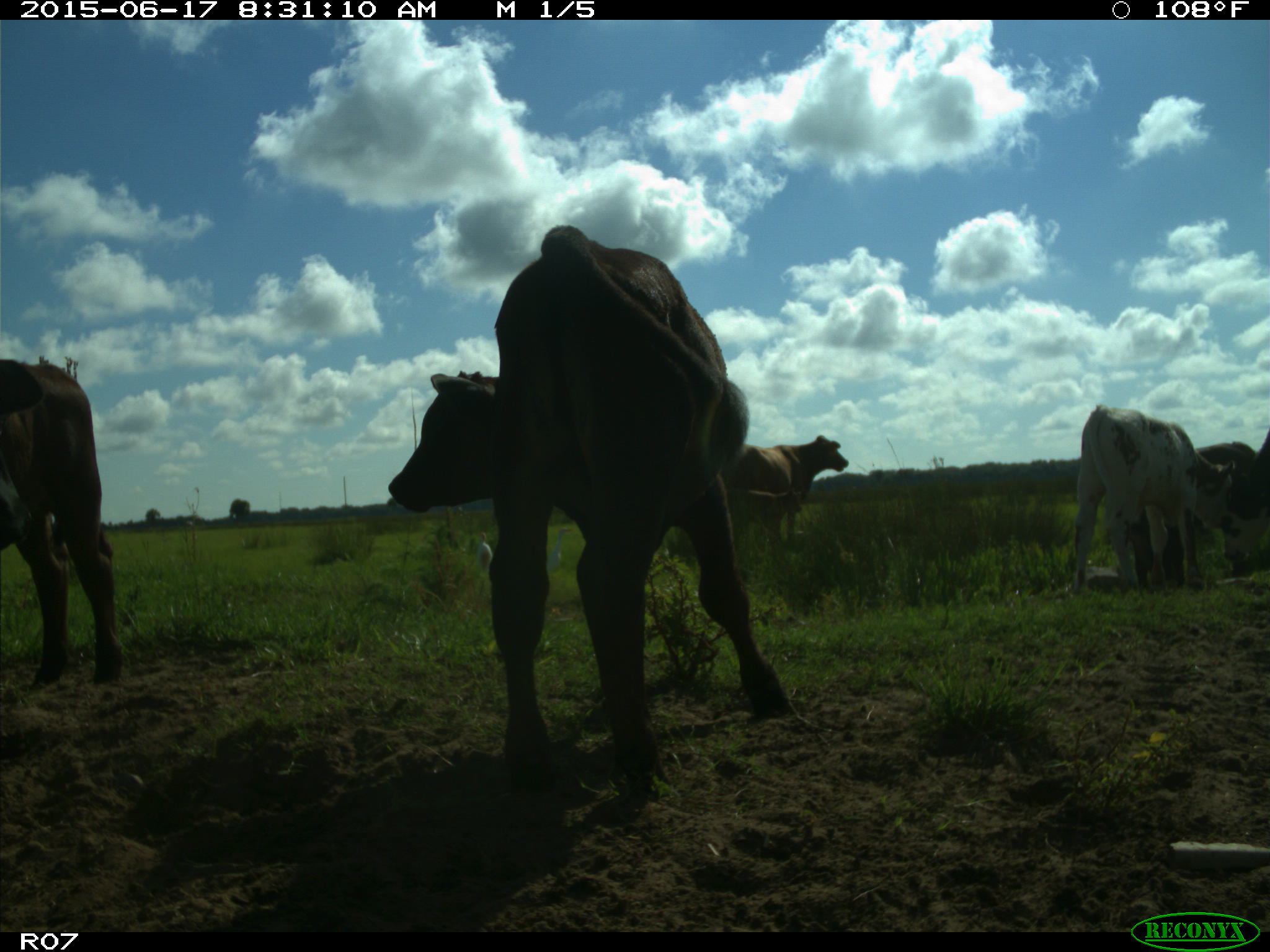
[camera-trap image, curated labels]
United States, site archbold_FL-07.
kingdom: Animalia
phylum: Chordata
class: Mammalia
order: Artiodactyla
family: Bovidae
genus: Bos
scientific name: Bos taurus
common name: domestic cow